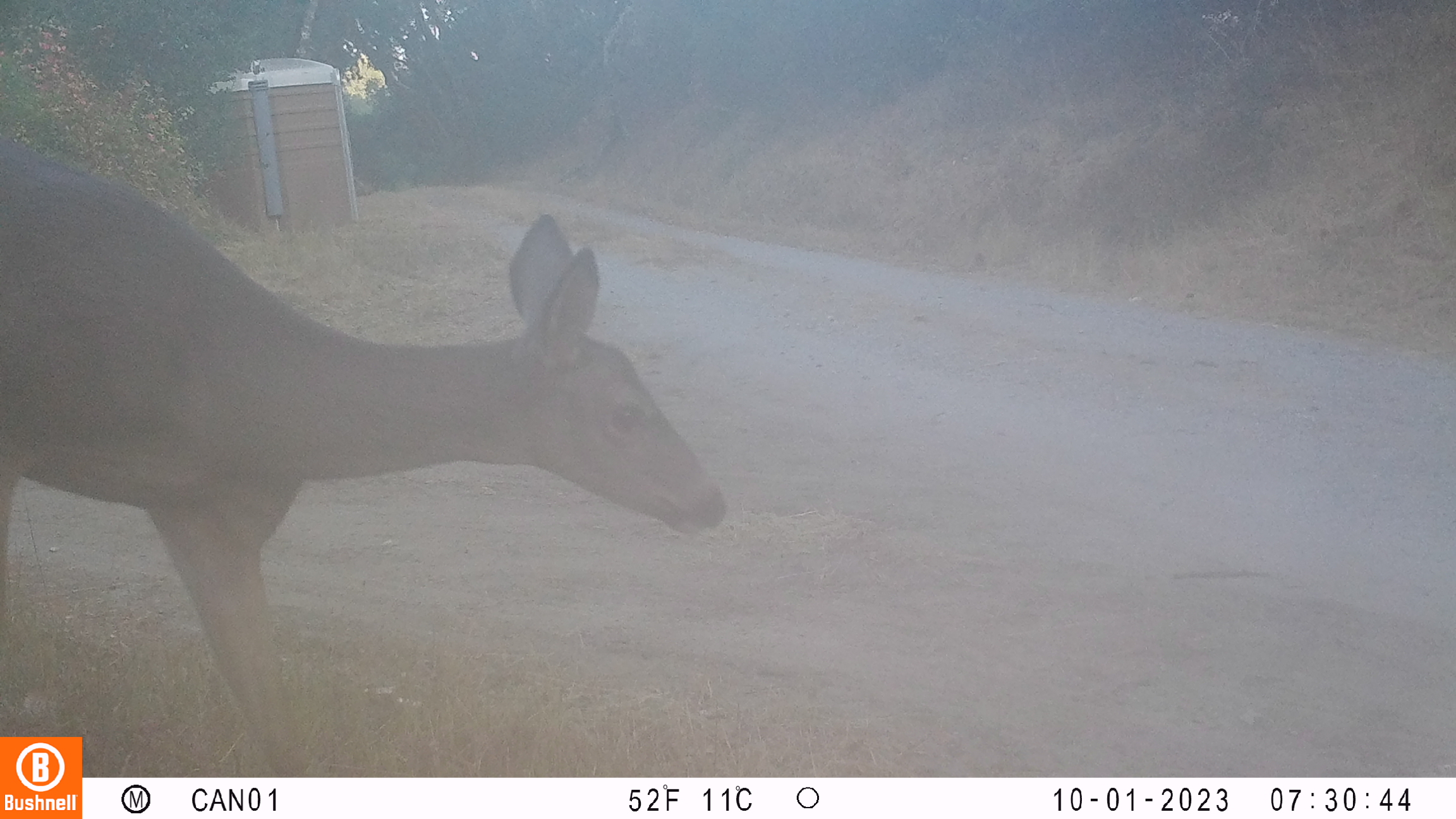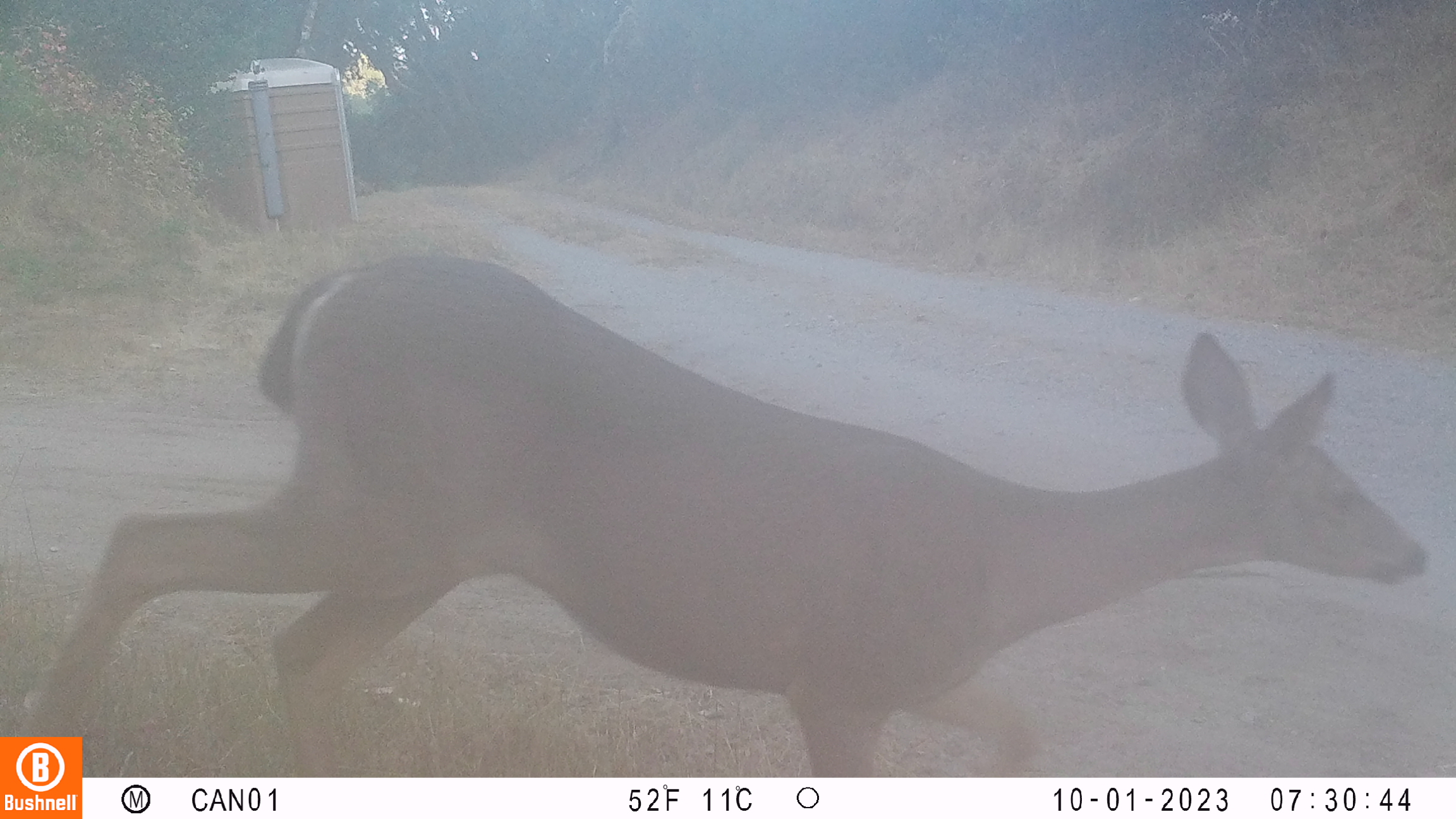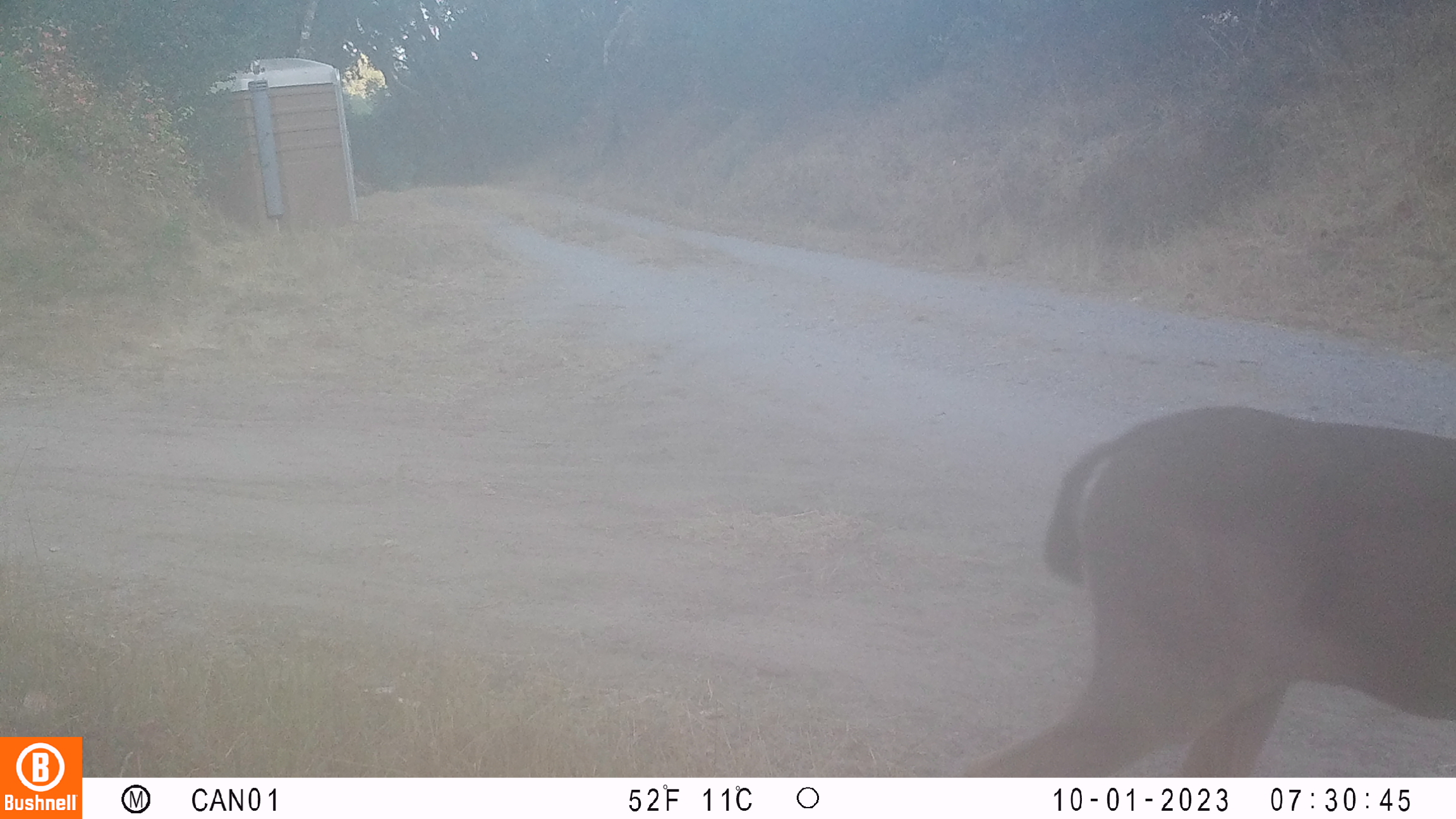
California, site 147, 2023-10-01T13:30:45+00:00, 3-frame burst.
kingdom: Animalia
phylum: Chordata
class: Mammalia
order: Artiodactyla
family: Cervidae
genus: Odocoileus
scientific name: Odocoileus hemionus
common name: mule deer